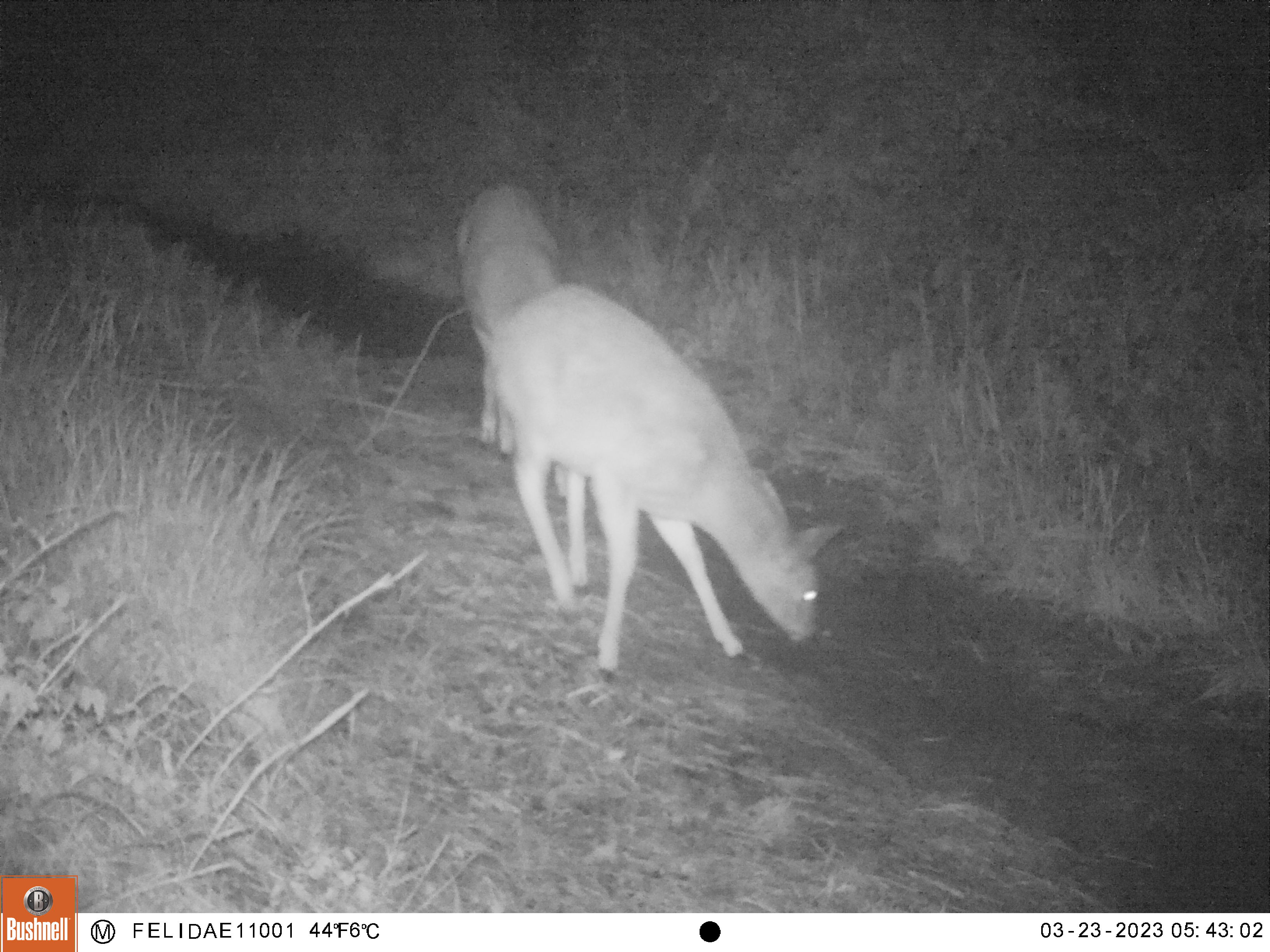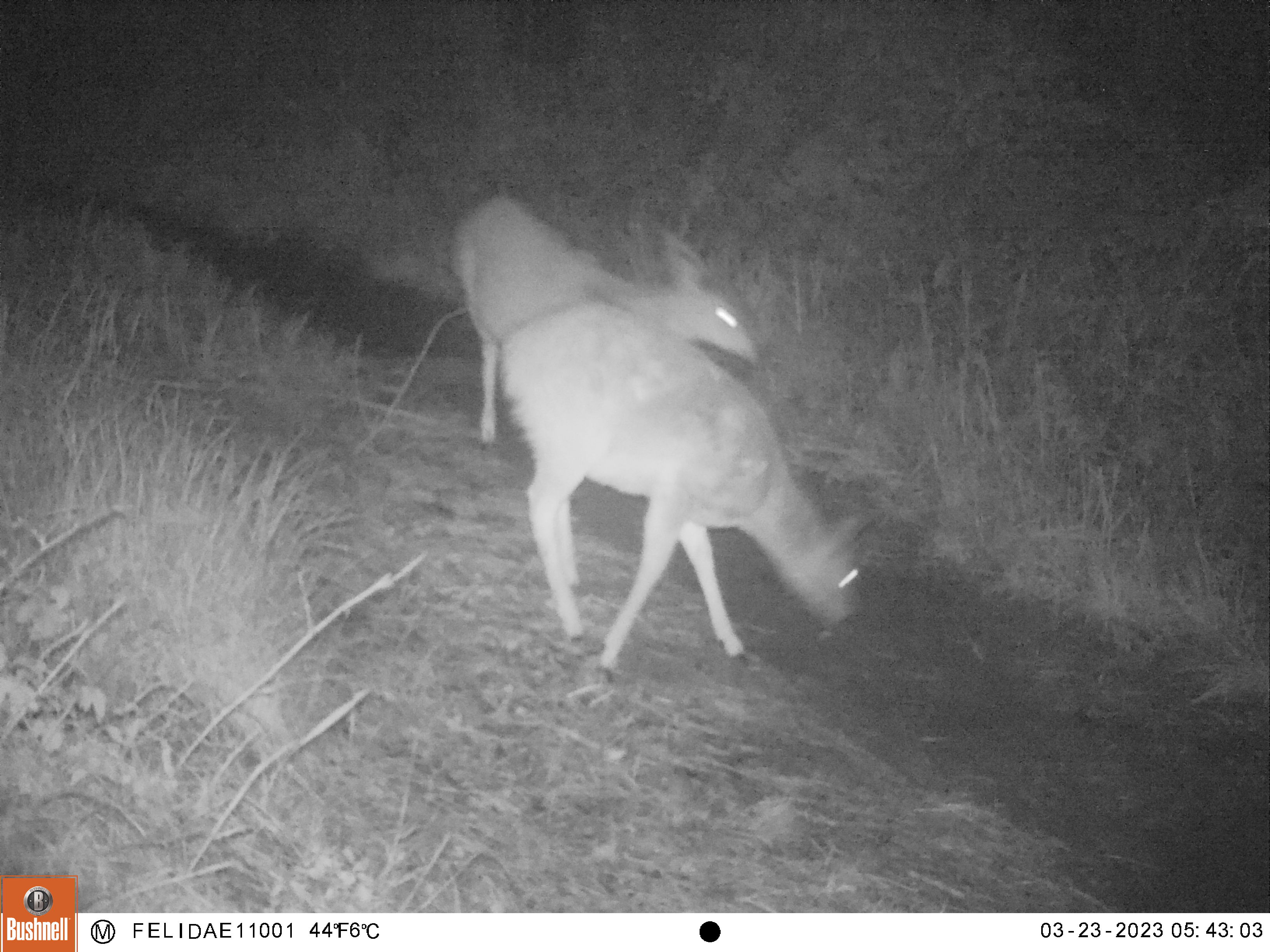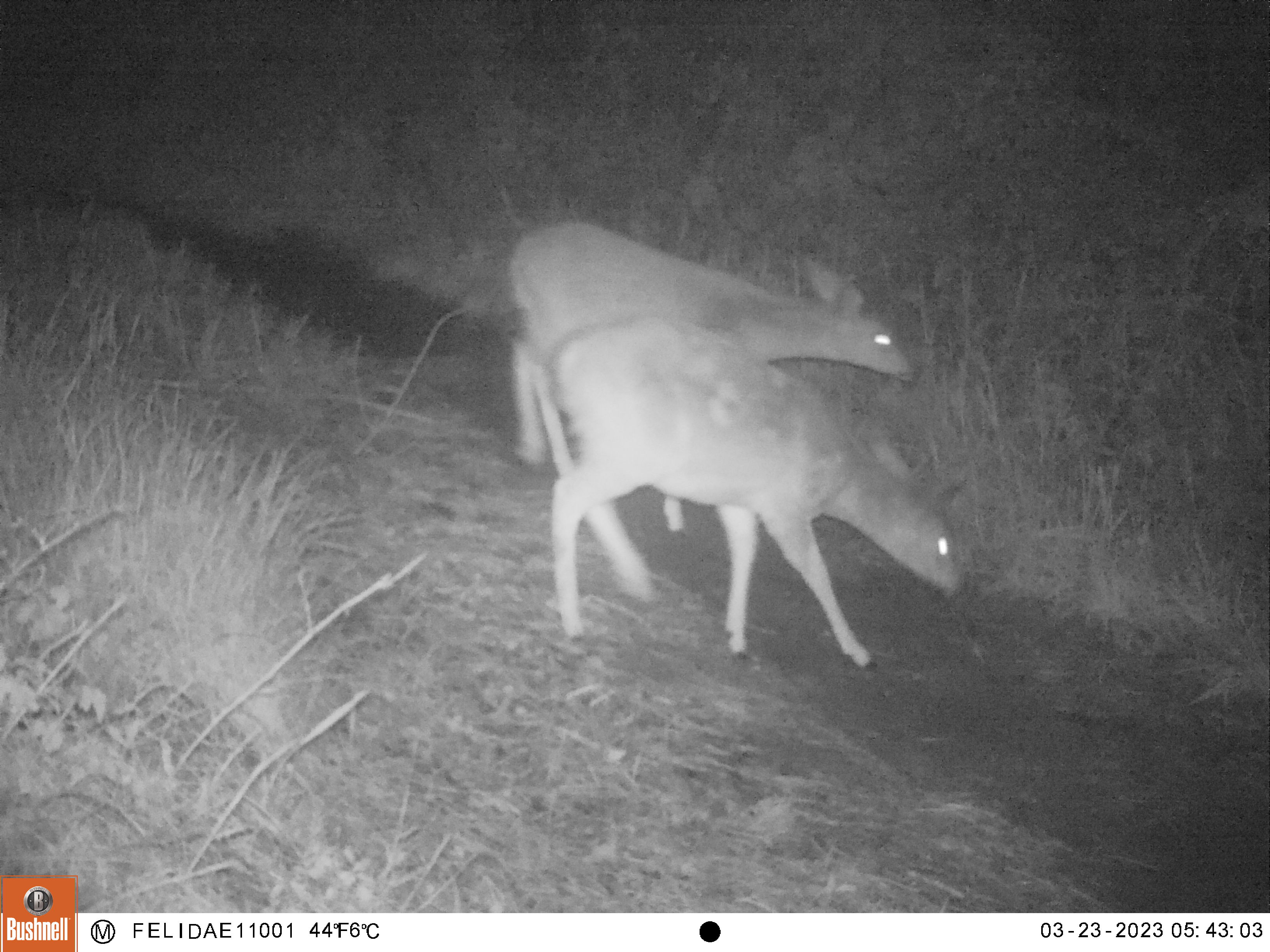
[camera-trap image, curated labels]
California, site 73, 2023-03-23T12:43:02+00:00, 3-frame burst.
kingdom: Animalia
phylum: Chordata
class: Mammalia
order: Artiodactyla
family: Cervidae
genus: Odocoileus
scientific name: Odocoileus hemionus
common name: mule deer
Mule deer (Odocoileus hemionus).